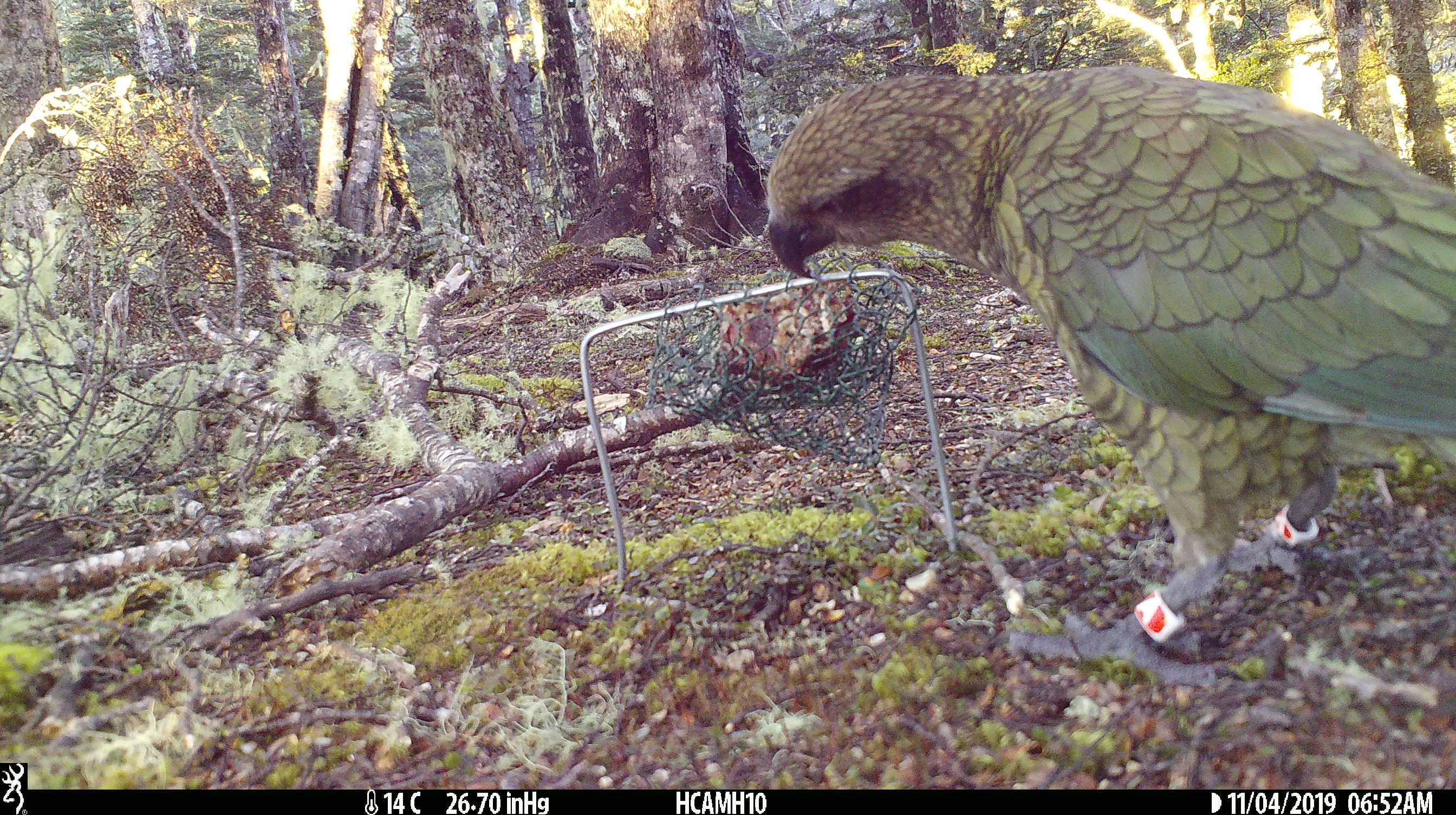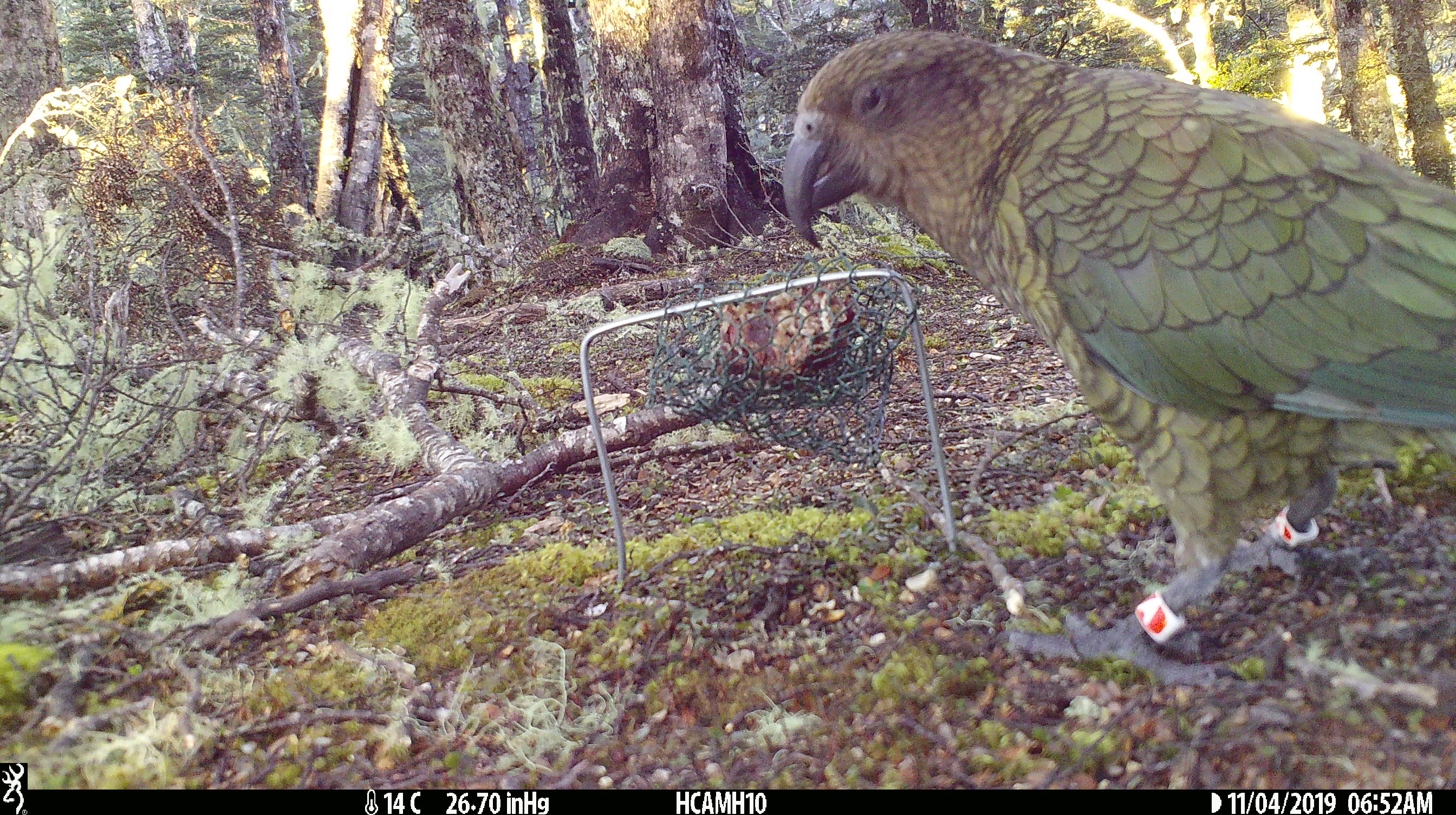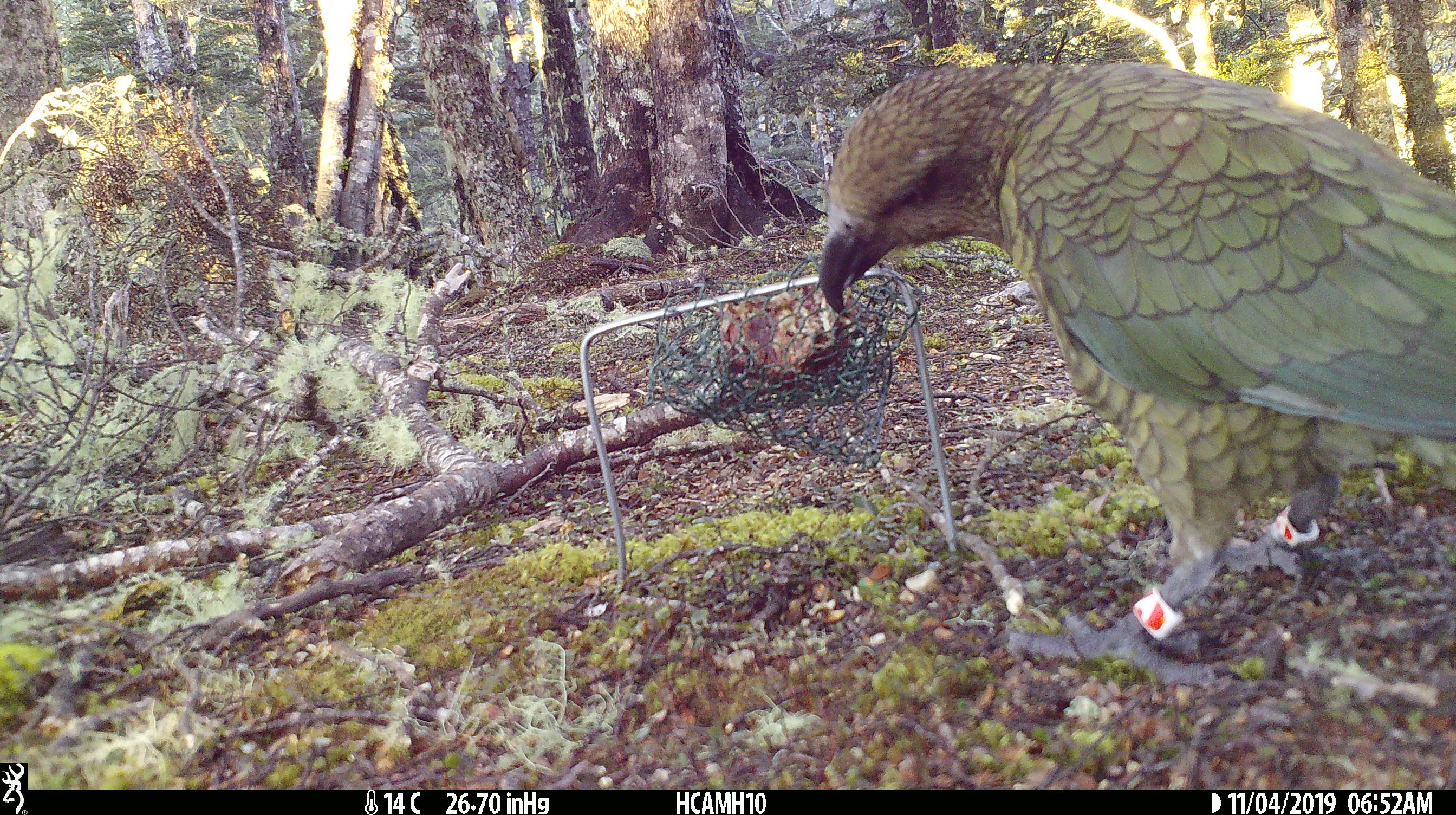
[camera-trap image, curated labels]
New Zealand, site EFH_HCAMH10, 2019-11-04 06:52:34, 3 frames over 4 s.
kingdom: Animalia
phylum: Chordata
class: Aves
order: Psittaciformes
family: Strigopidae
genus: Nestor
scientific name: Nestor notabilis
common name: kea